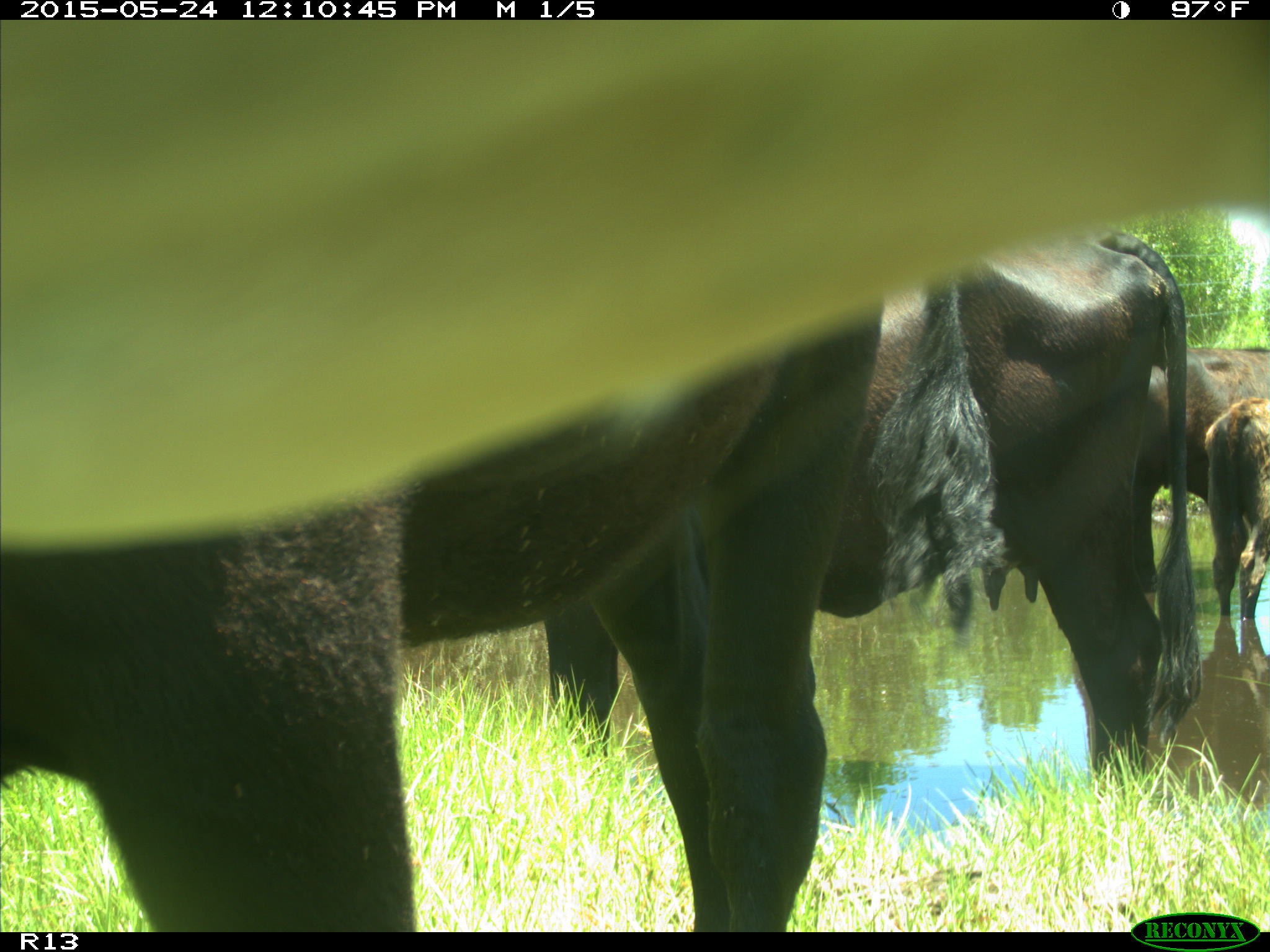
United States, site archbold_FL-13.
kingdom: Animalia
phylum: Chordata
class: Mammalia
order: Artiodactyla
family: Bovidae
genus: Bos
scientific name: Bos taurus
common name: domestic cow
Bos taurus (domestic cow).